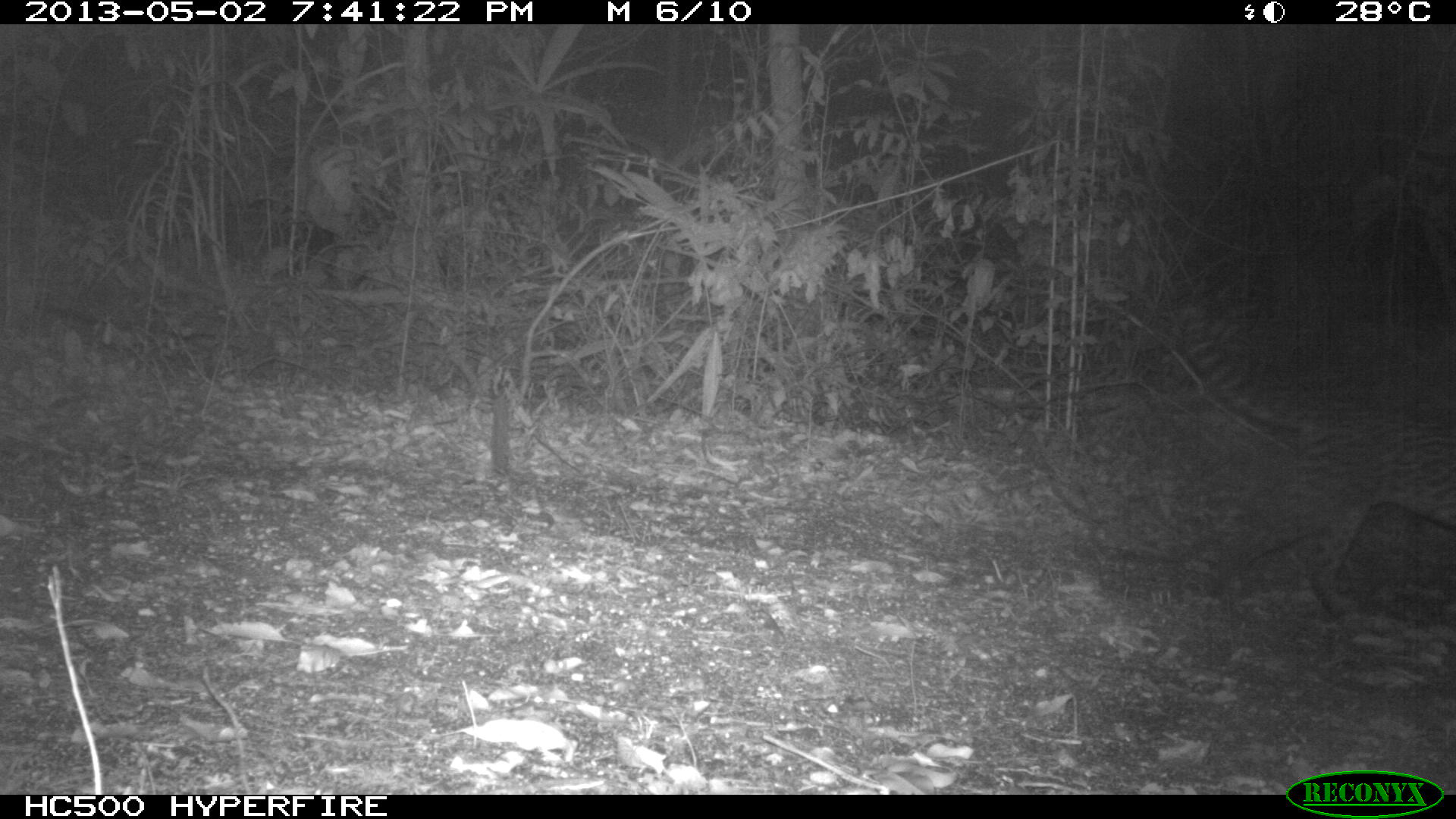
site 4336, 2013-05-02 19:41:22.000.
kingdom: Animalia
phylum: Chordata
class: Mammalia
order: Carnivora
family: Felidae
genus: Leopardus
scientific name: Leopardus pardalis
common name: ocelot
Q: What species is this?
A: Leopardus pardalis (ocelot).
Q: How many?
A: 1.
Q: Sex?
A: Female.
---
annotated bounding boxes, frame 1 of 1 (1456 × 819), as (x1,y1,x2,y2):
leopardus pardalis: (1178,299,1456,615)